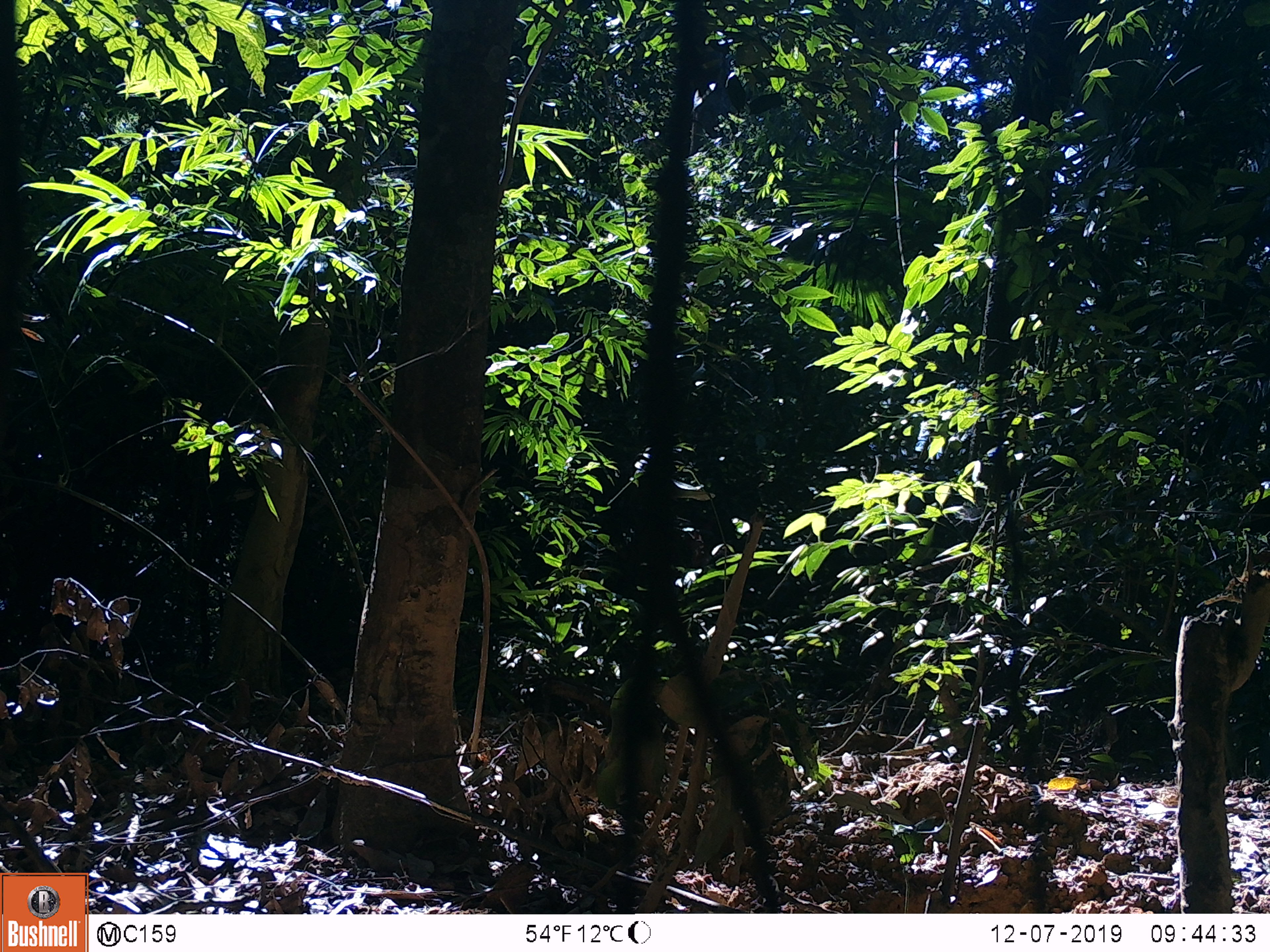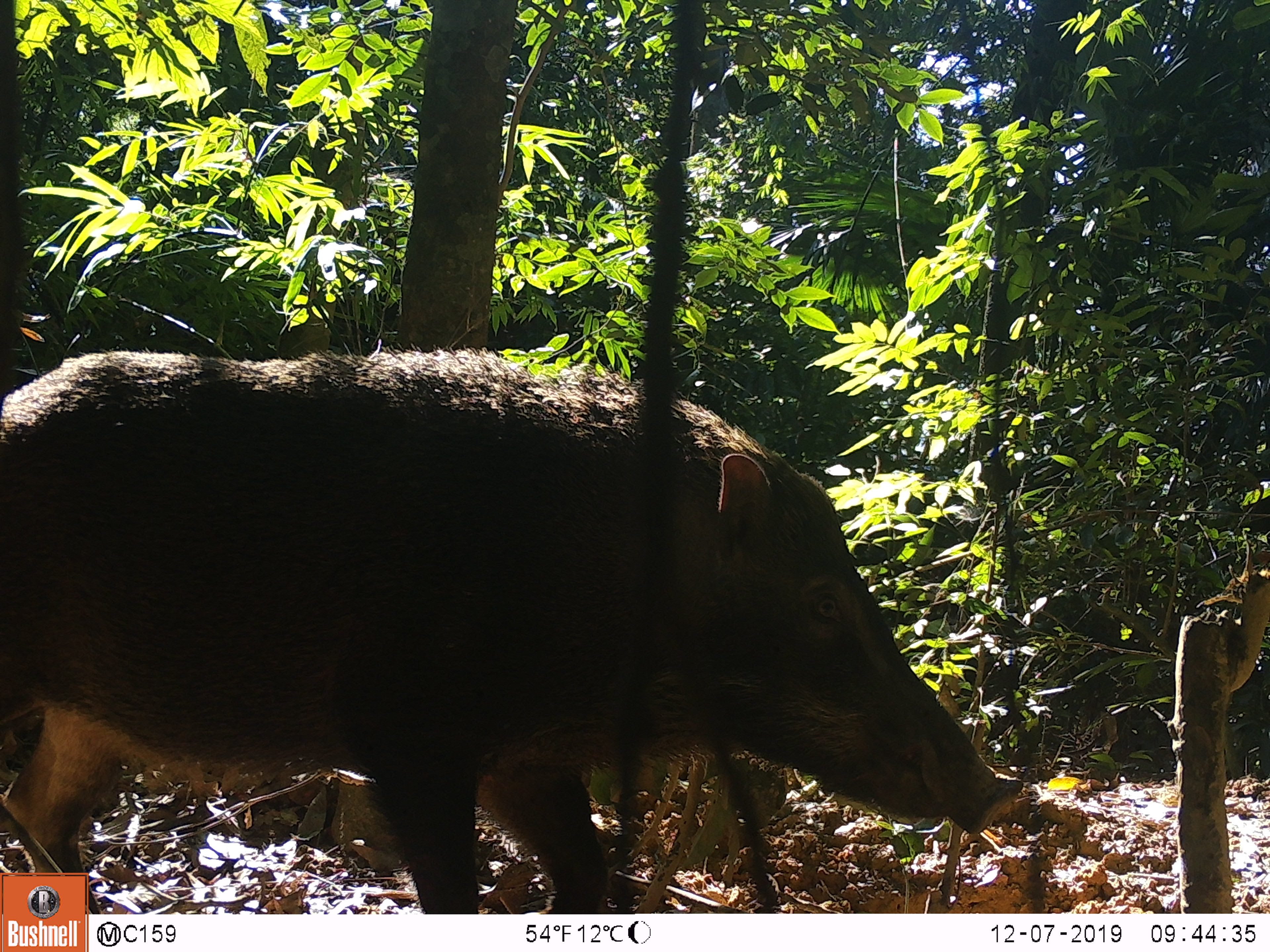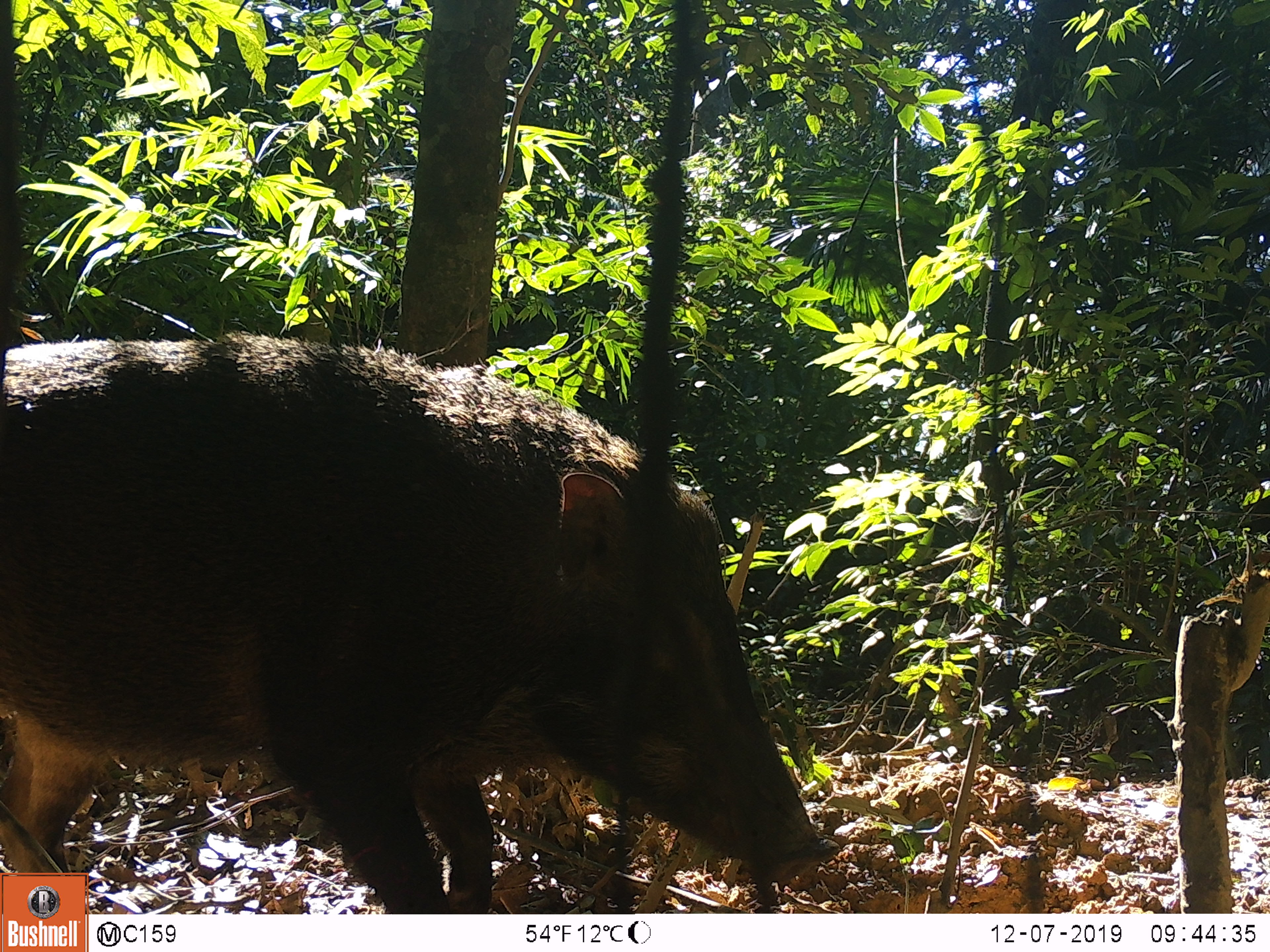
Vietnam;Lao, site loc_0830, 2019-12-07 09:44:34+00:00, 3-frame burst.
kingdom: Animalia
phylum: Chordata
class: Mammalia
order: Artiodactyla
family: Suidae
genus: Sus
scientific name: Sus scrofa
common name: eurasian wild pig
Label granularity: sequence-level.